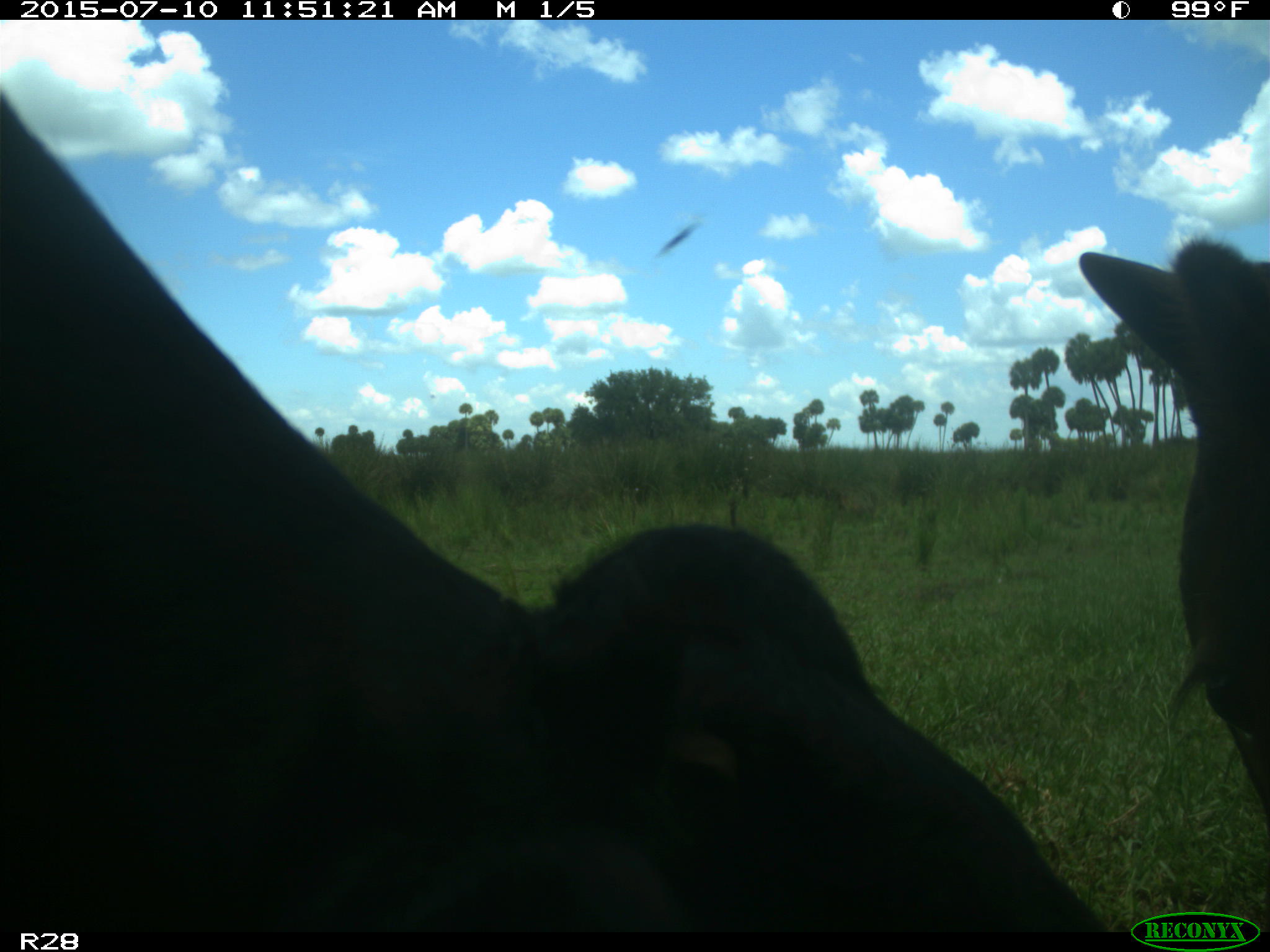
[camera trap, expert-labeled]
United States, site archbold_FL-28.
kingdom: Animalia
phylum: Chordata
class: Mammalia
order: Artiodactyla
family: Bovidae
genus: Bos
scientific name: Bos taurus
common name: domestic cow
Bos taurus (domestic cow).